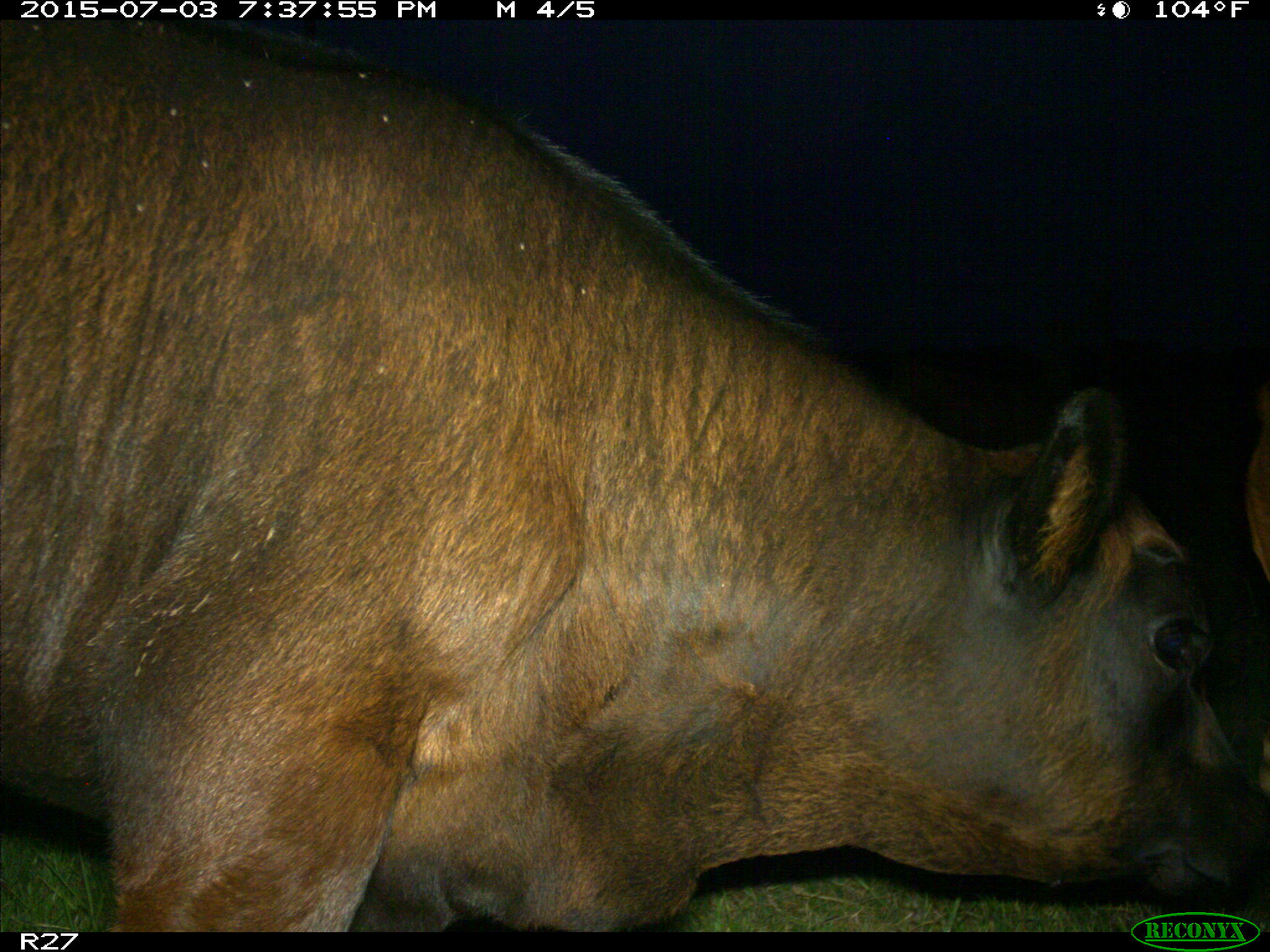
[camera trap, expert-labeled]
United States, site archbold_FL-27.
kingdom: Animalia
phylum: Chordata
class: Mammalia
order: Artiodactyla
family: Bovidae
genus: Bos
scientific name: Bos taurus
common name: domestic cow